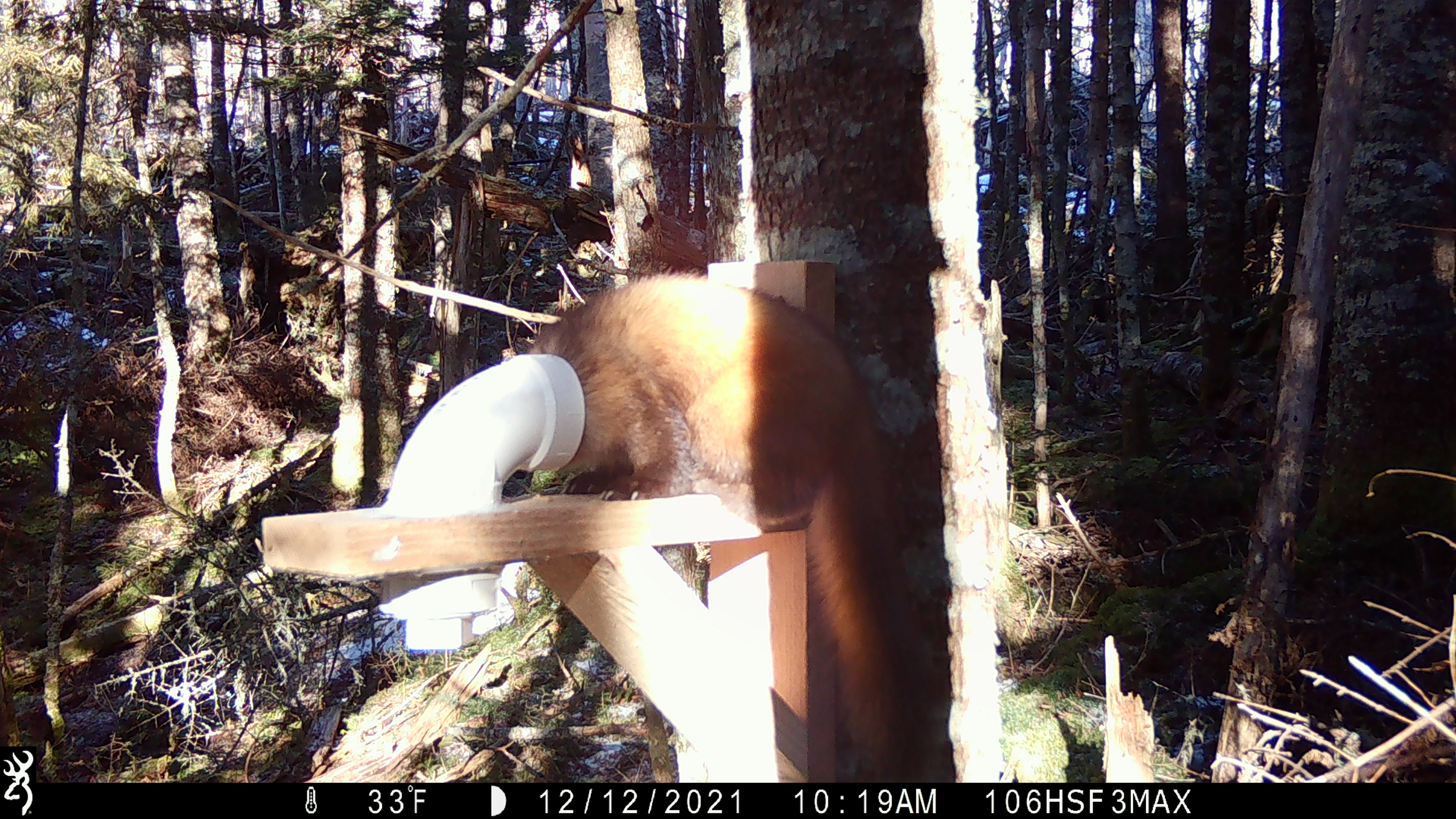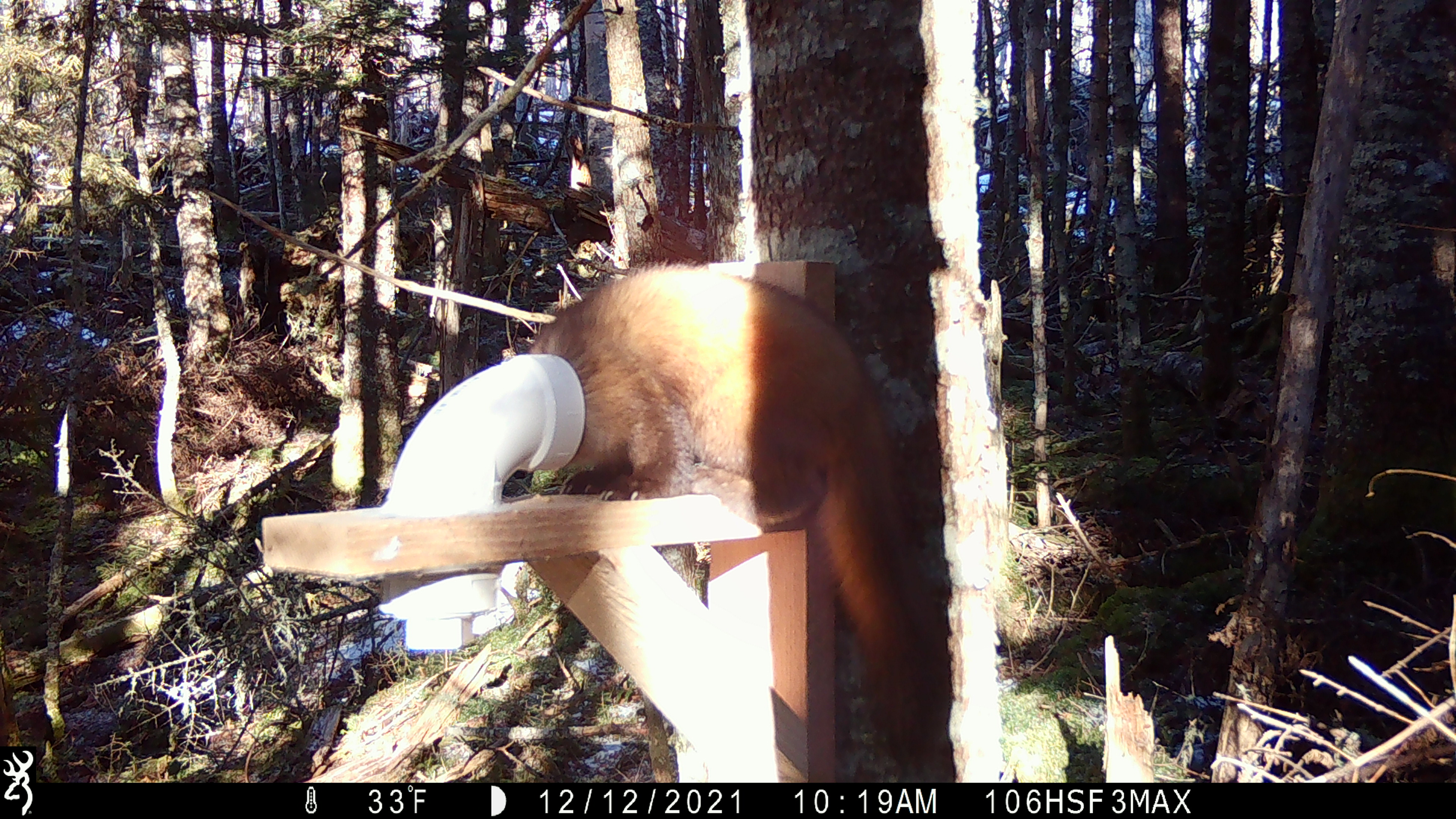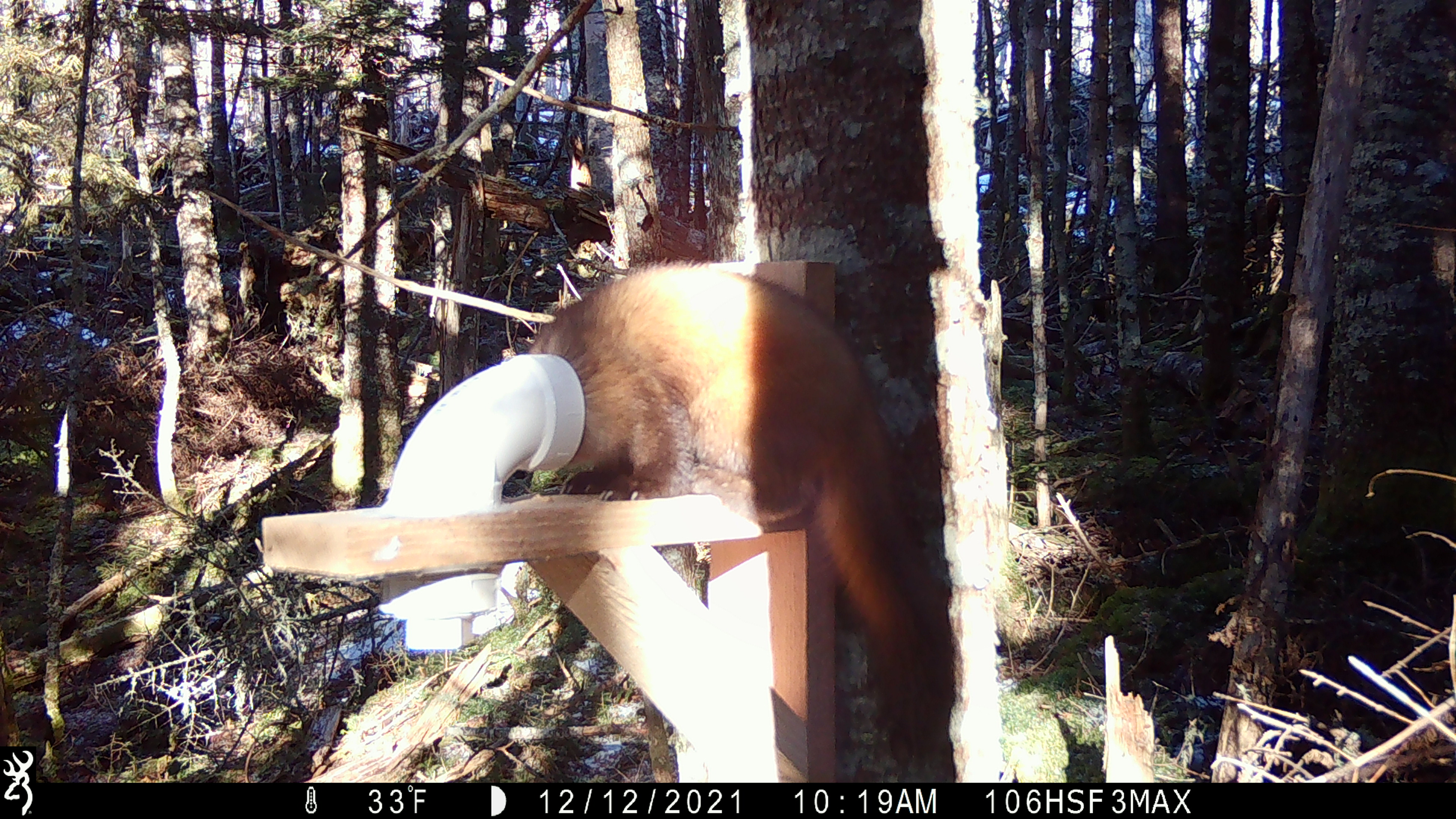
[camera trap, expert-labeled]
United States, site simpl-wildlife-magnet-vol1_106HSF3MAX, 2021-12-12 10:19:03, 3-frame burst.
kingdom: Animalia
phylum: Chordata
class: Mammalia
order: Carnivora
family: Mustelidae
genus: Martes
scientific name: Martes americana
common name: american marten